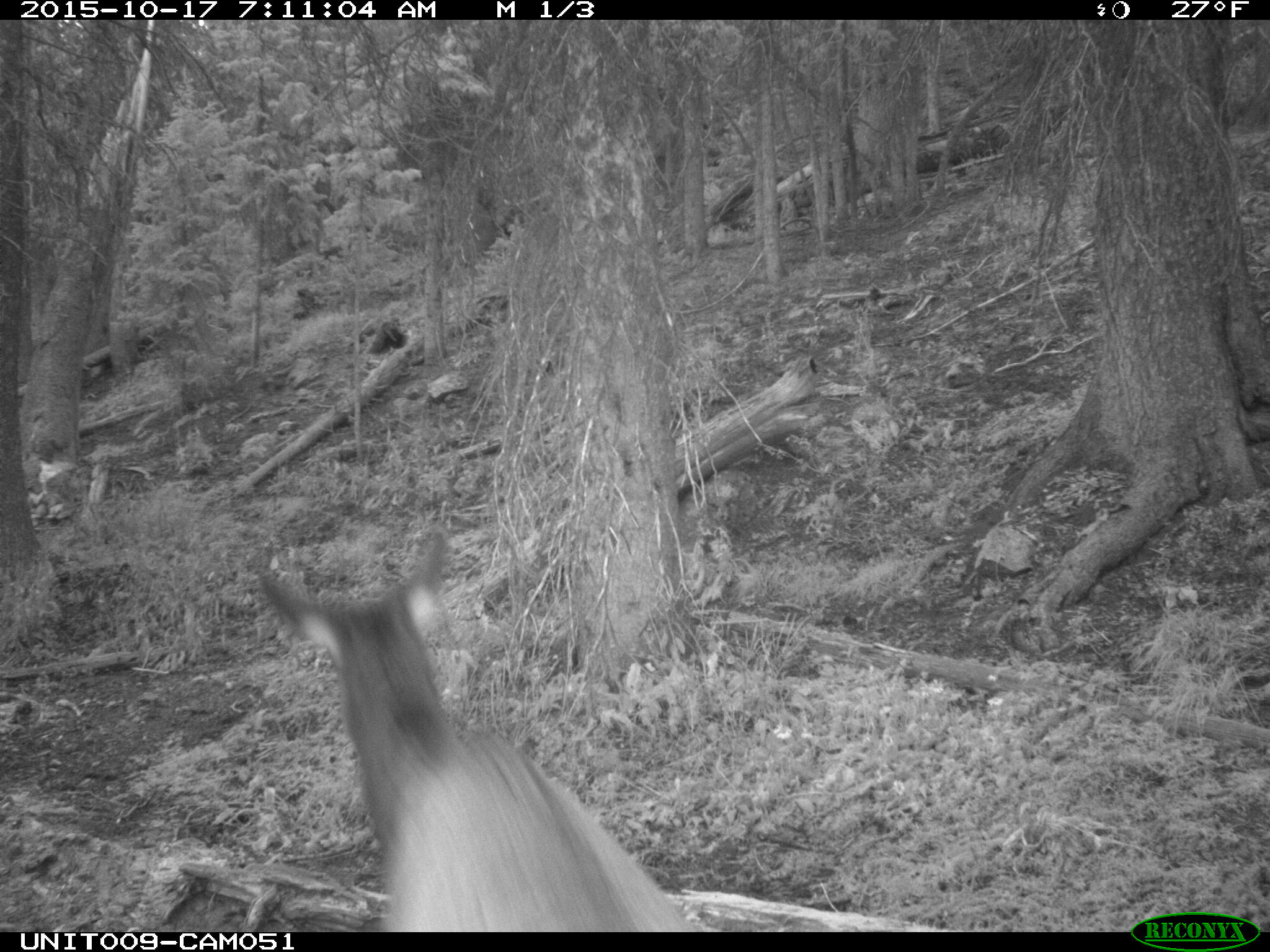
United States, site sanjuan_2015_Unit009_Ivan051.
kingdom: Animalia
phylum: Chordata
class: Mammalia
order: Artiodactyla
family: Cervidae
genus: Cervus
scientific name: Cervus elaphus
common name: red deer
Cervus elaphus (red deer).